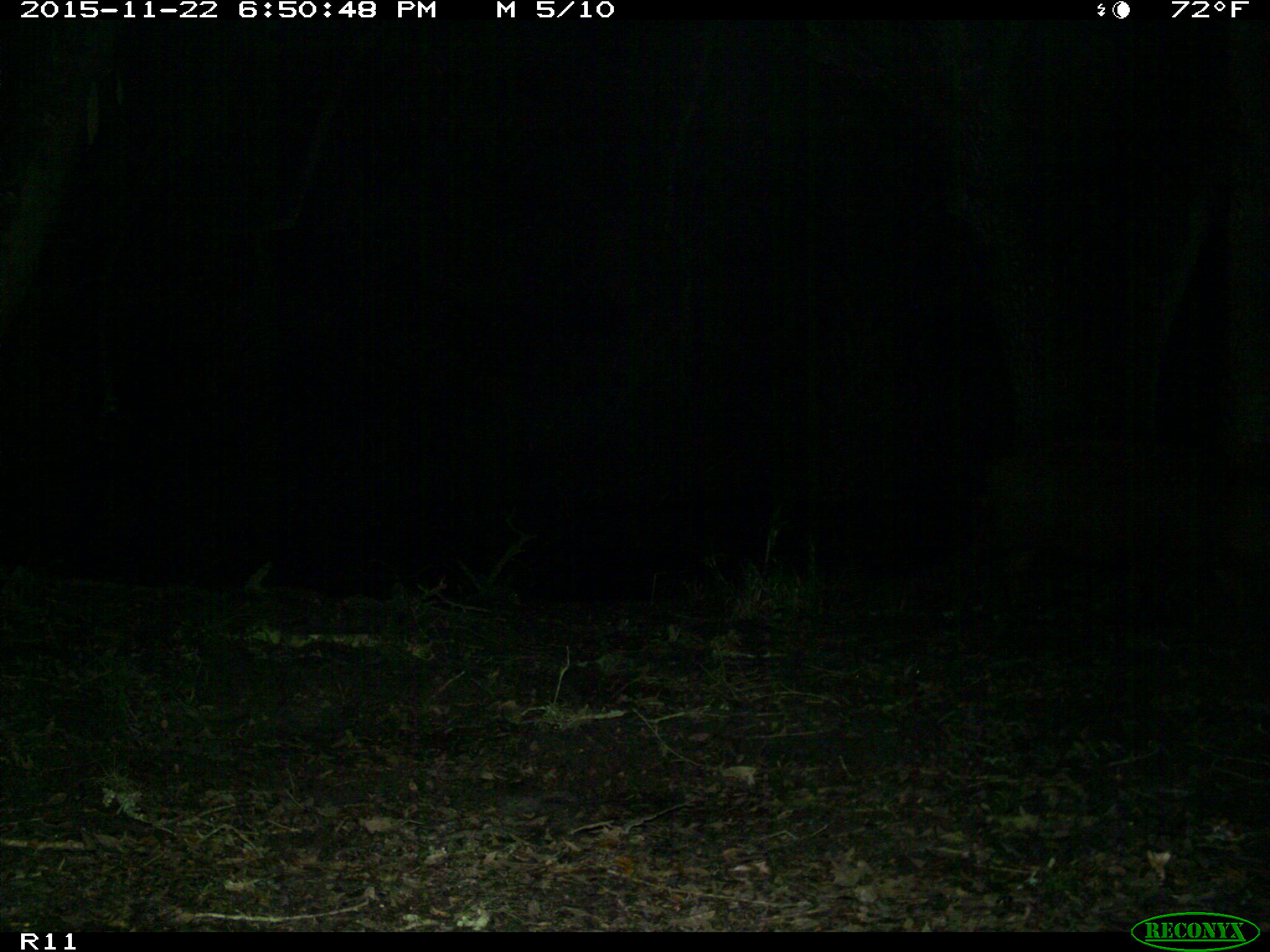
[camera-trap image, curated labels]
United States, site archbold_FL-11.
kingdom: Animalia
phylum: Chordata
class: Mammalia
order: Artiodactyla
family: Suidae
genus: Sus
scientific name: Sus scrofa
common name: wild boar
Sus scrofa (wild boar).